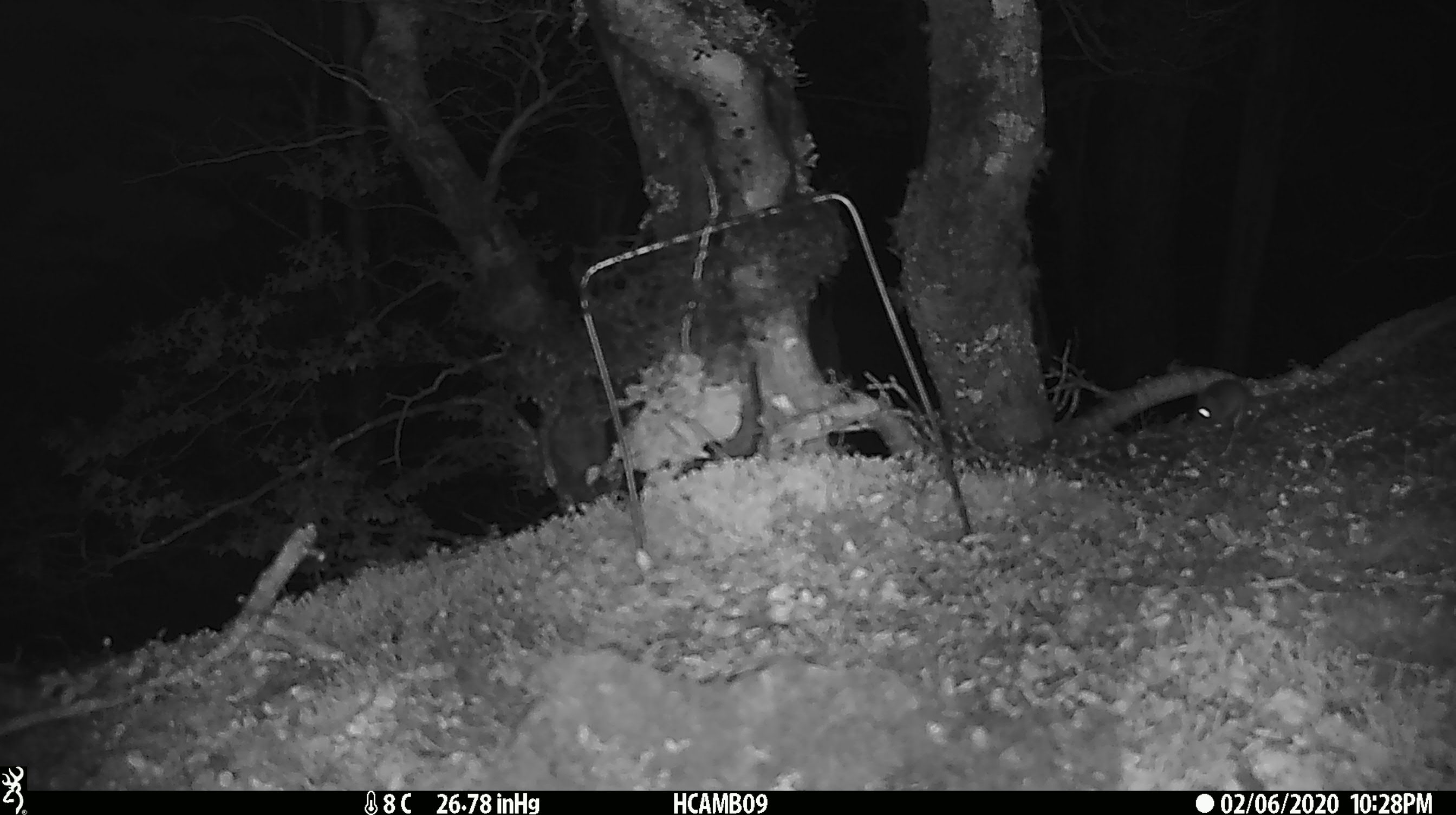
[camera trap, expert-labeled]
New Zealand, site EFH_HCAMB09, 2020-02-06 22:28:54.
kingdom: Animalia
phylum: Chordata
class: Mammalia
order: Rodentia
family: Muridae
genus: Mus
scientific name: Mus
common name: mouse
Mouse (Mus).